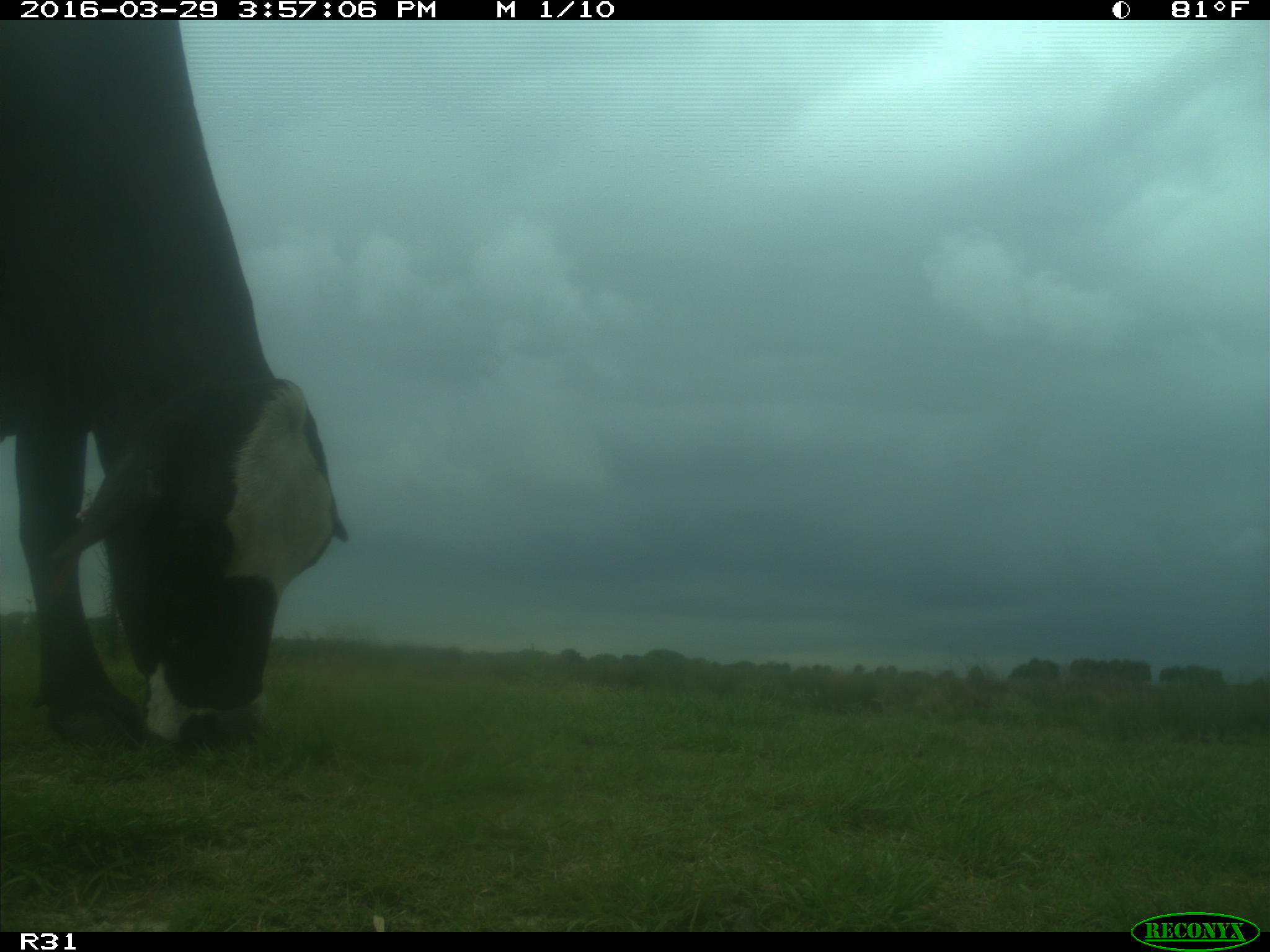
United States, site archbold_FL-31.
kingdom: Animalia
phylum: Chordata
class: Mammalia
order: Artiodactyla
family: Bovidae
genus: Bos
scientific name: Bos taurus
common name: domestic cow